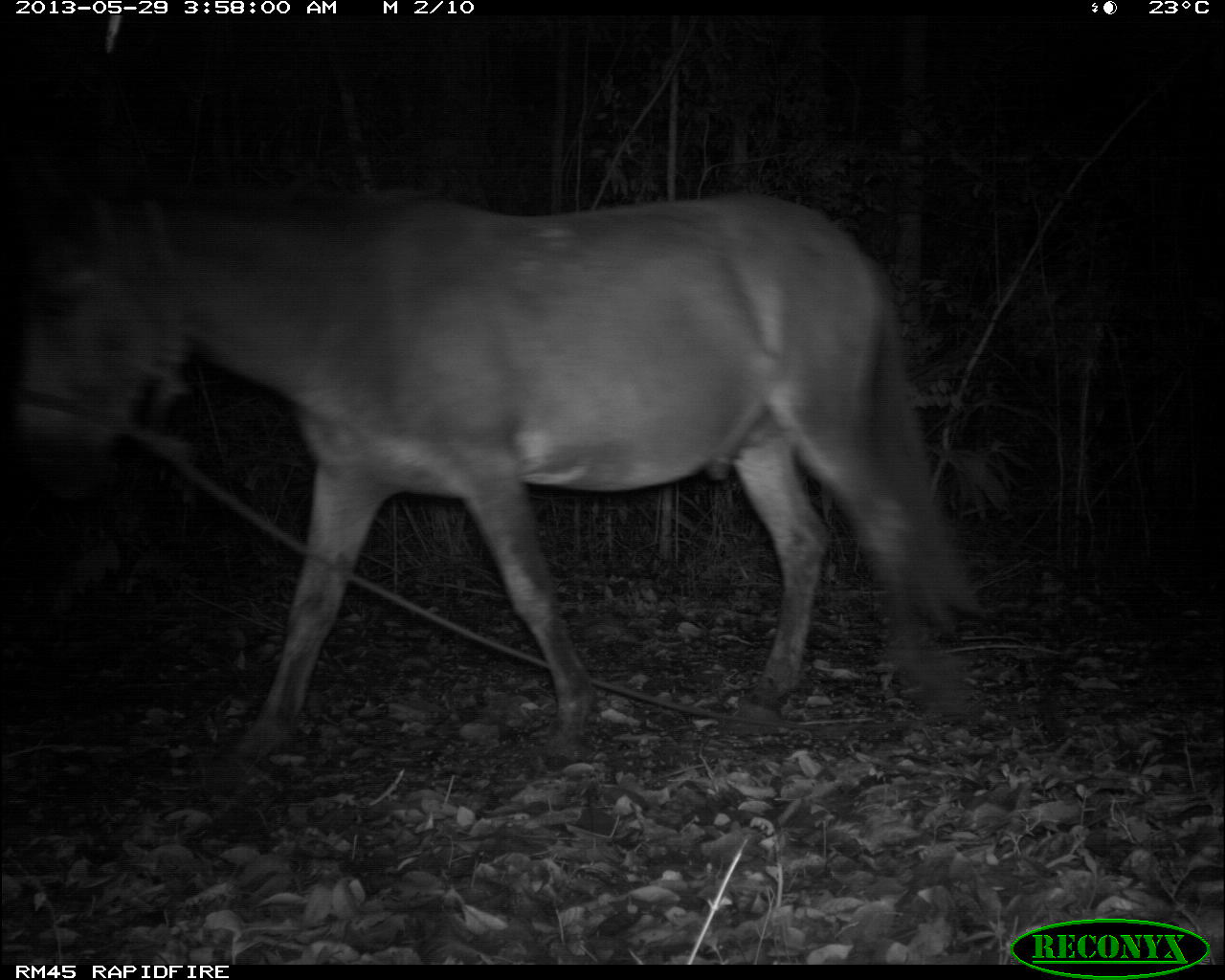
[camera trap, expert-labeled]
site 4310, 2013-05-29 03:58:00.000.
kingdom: Animalia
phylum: Chordata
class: Mammalia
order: Perissodactyla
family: Equidae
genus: Equus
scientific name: Equus ferus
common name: wild horse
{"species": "Equus ferus (wild horse)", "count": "1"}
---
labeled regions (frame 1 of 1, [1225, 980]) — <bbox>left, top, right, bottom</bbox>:
equus ferus: <bbox>0, 147, 987, 762</bbox>